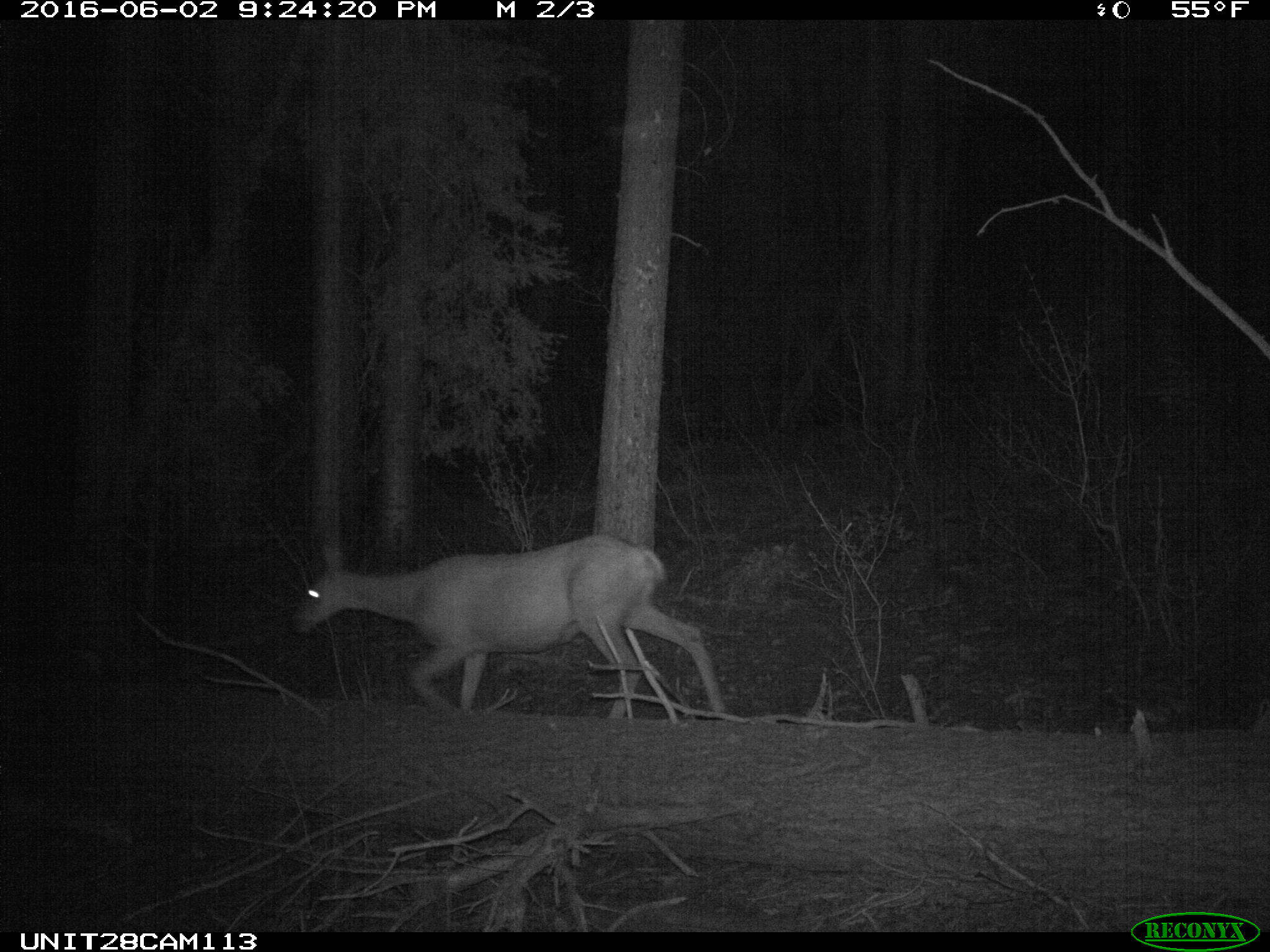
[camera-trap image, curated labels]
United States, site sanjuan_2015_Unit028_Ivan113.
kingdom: Animalia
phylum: Chordata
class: Mammalia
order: Artiodactyla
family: Cervidae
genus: Odocoileus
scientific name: Odocoileus hemionus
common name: mule deer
Odocoileus hemionus (mule deer).